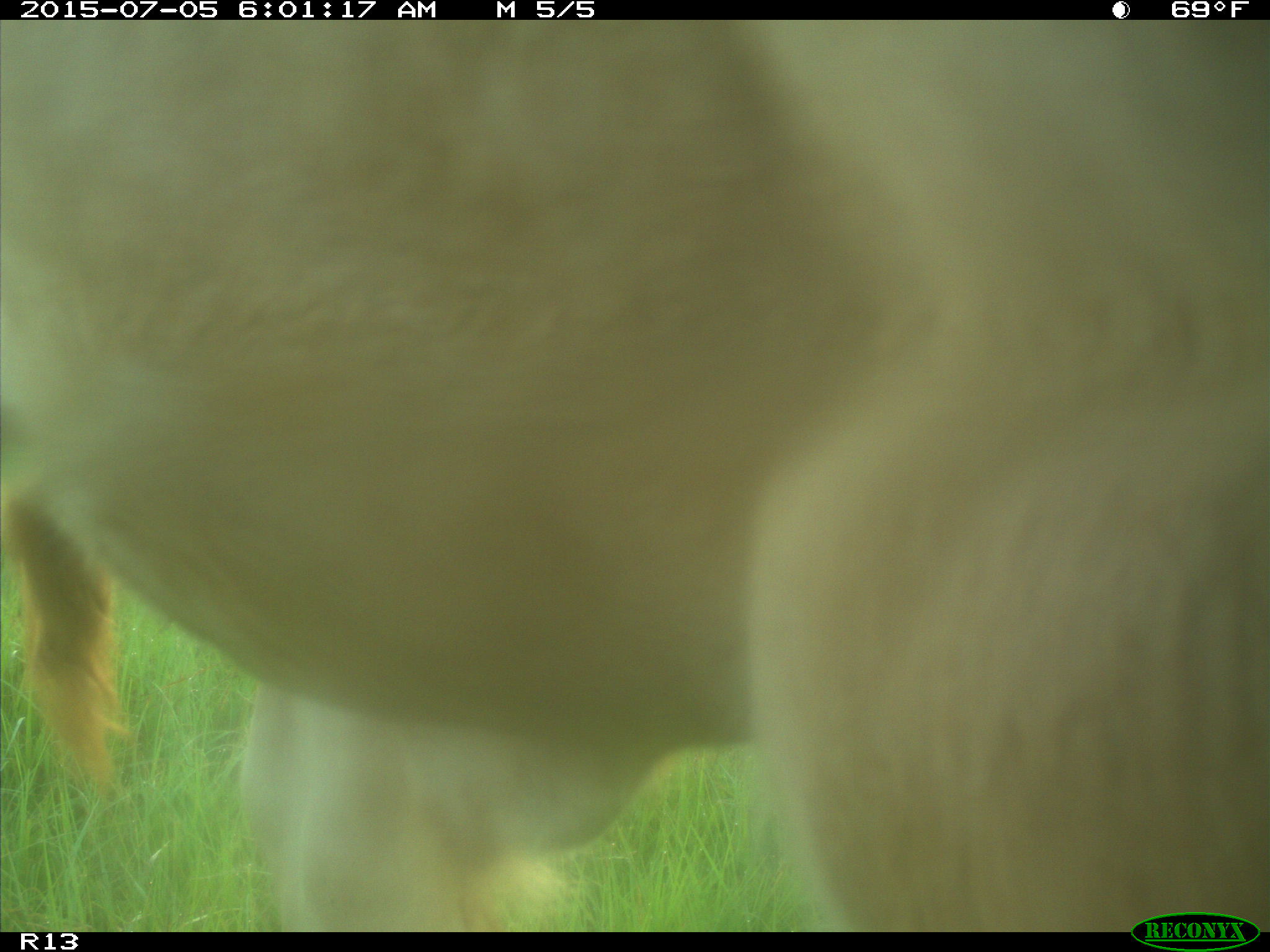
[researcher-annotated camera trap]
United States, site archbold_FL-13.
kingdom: Animalia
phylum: Chordata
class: Mammalia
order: Artiodactyla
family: Bovidae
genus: Bos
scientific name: Bos taurus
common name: domestic cow